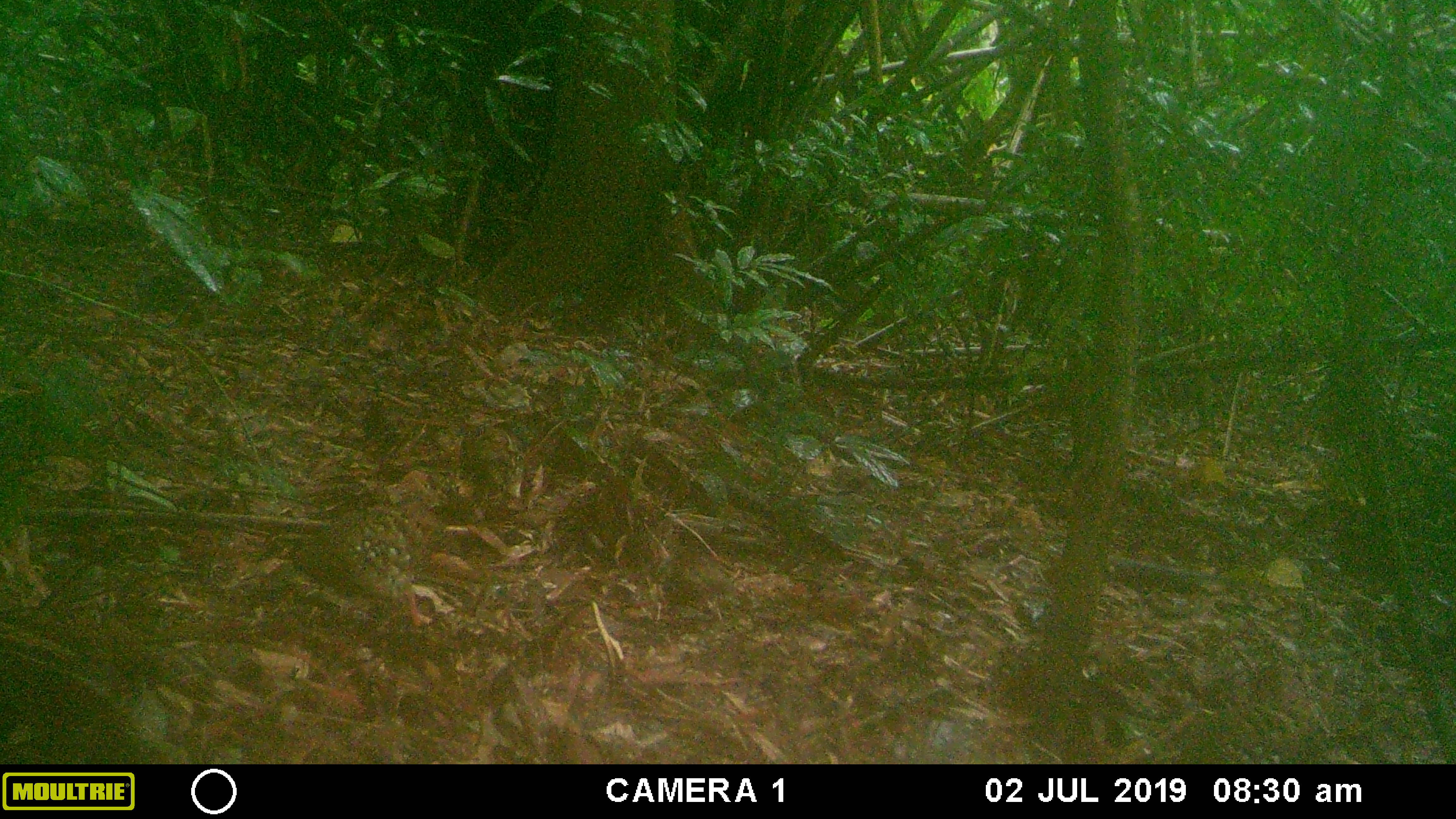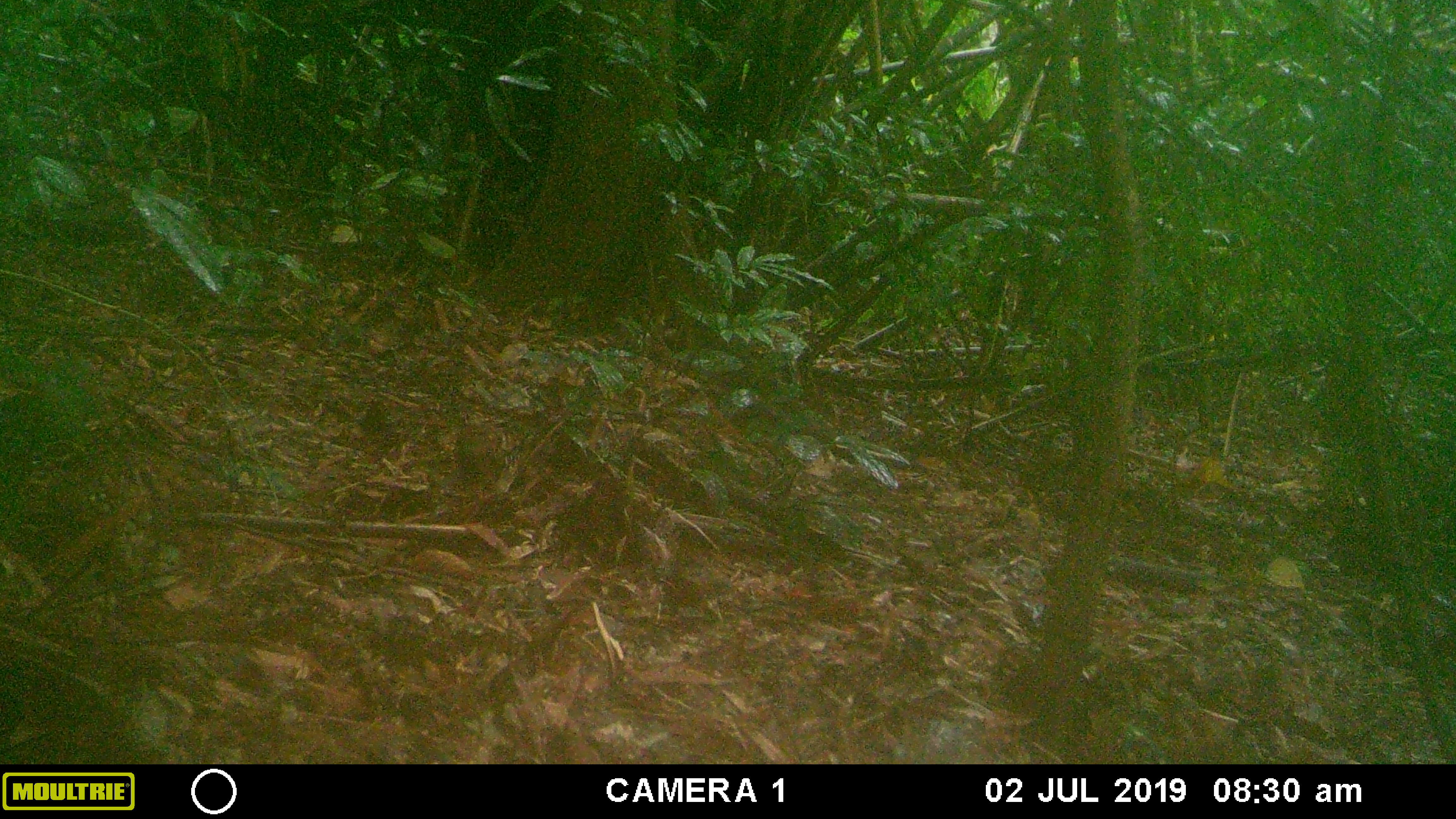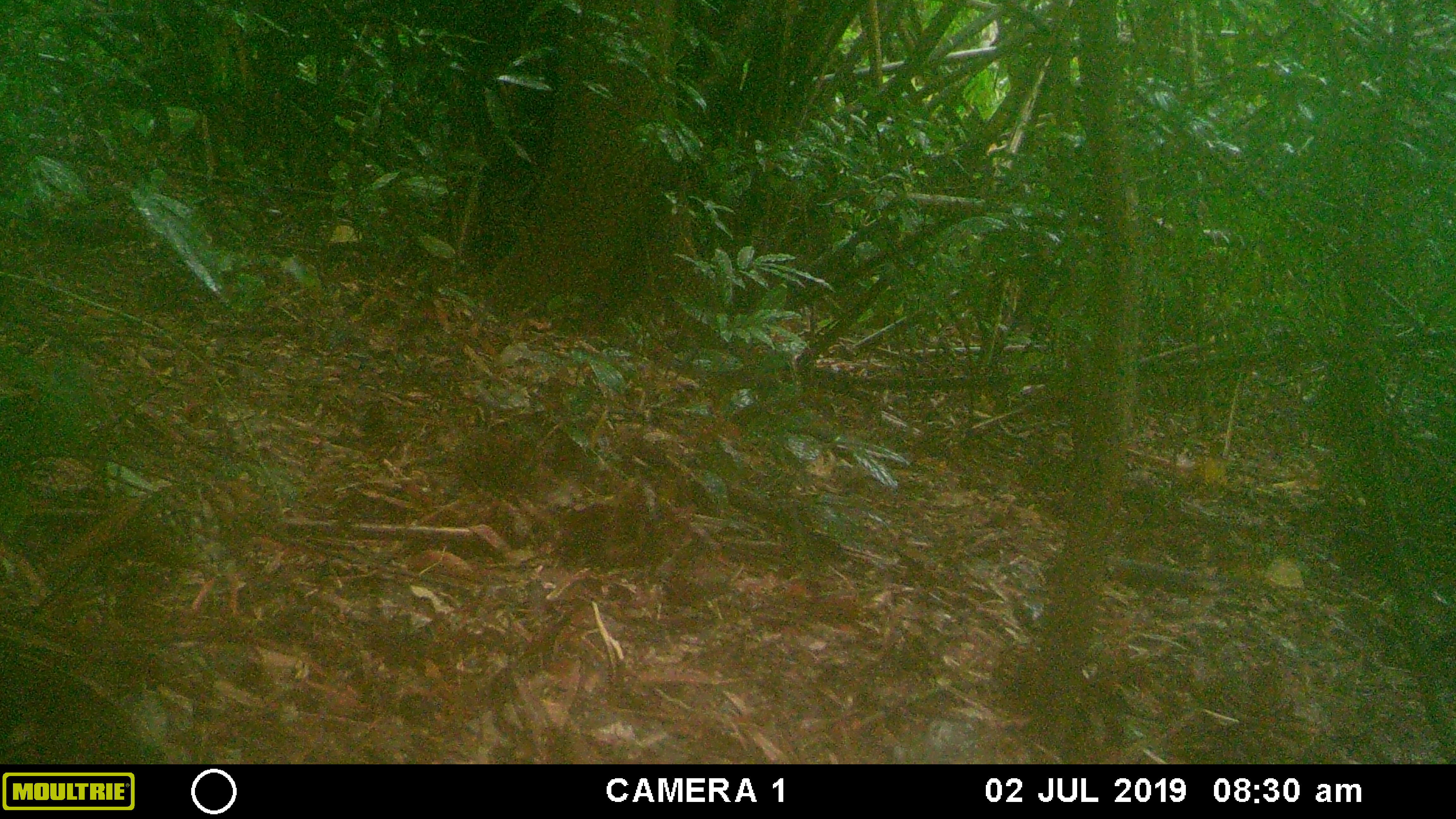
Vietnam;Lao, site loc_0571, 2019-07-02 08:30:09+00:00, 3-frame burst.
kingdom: Animalia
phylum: Chordata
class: Aves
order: Galliformes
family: Phasianidae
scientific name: Phasianidae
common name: partridge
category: unidentified partridge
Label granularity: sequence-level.